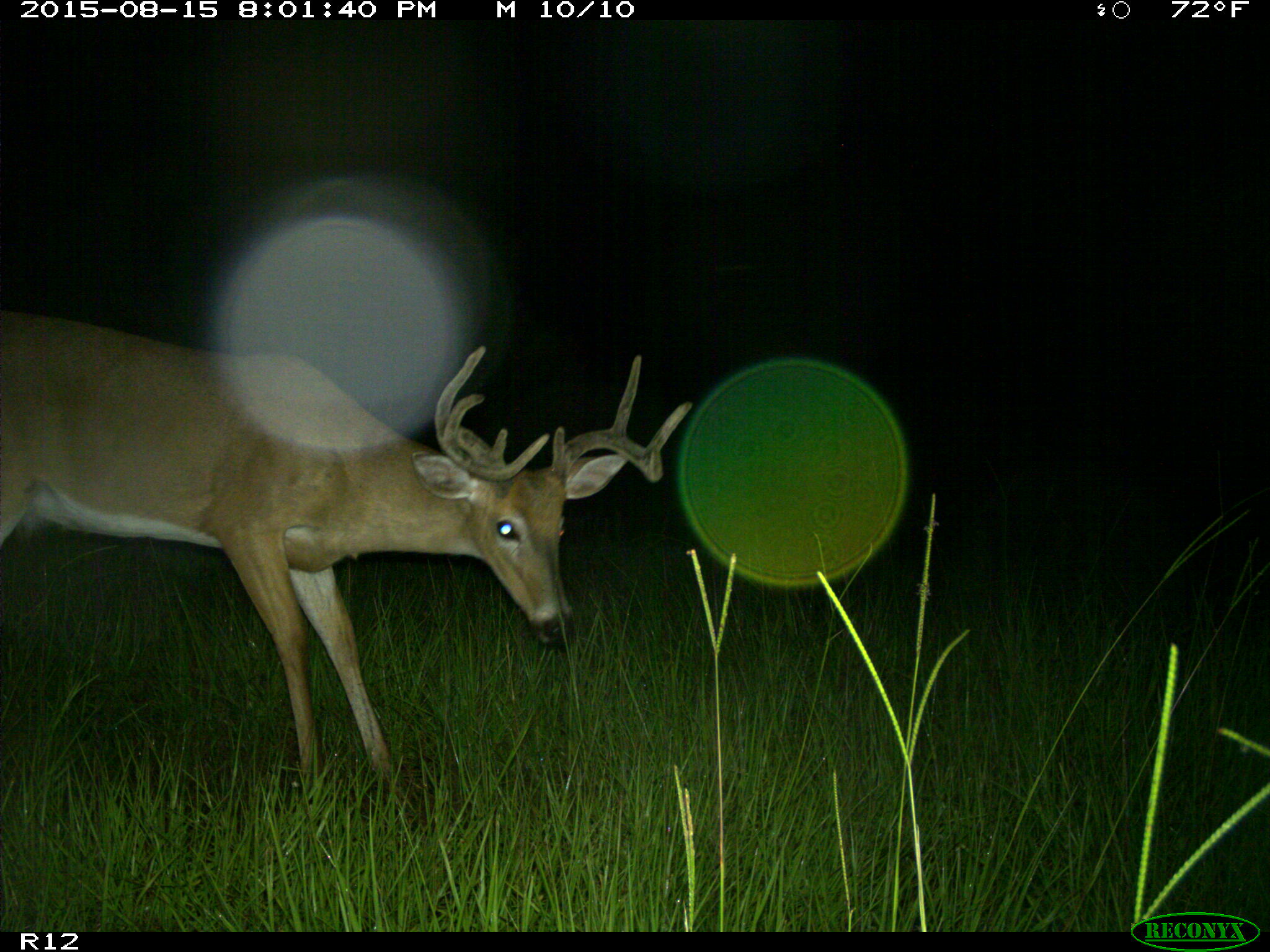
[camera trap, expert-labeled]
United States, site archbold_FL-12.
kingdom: Animalia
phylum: Chordata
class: Mammalia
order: Artiodactyla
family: Cervidae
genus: Odocoileus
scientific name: Odocoileus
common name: deer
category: unidentified deer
Unidentified deer (deer) (Odocoileus).